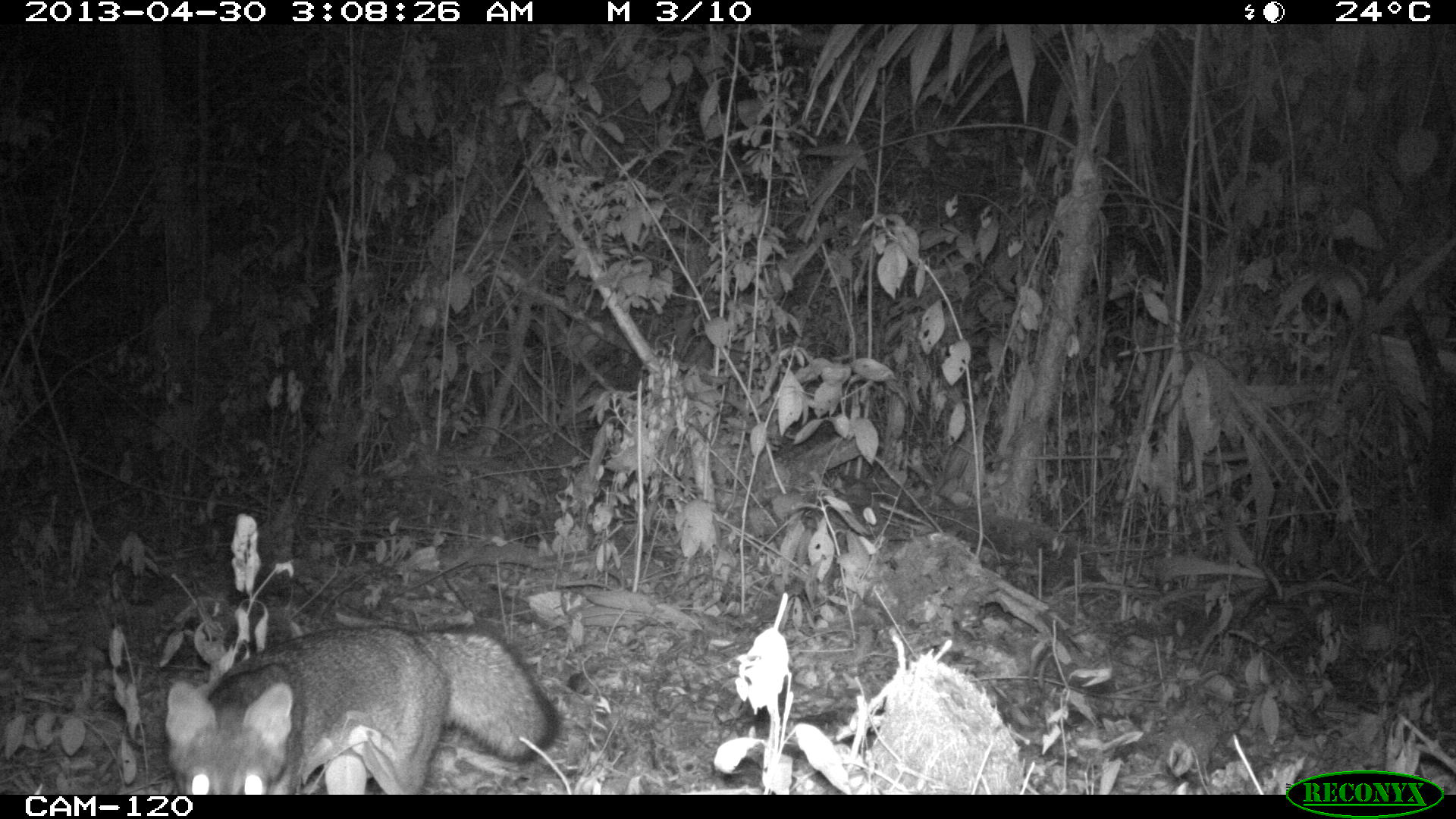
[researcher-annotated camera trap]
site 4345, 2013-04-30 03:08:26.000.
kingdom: Animalia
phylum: Chordata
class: Mammalia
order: Carnivora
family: Canidae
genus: Urocyon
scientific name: Urocyon cinereoargenteus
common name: gray fox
Urocyon cinereoargenteus (gray fox), count 1.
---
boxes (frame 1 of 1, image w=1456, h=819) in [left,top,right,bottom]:
urocyon cinereoargenteus: [164,623,561,792]